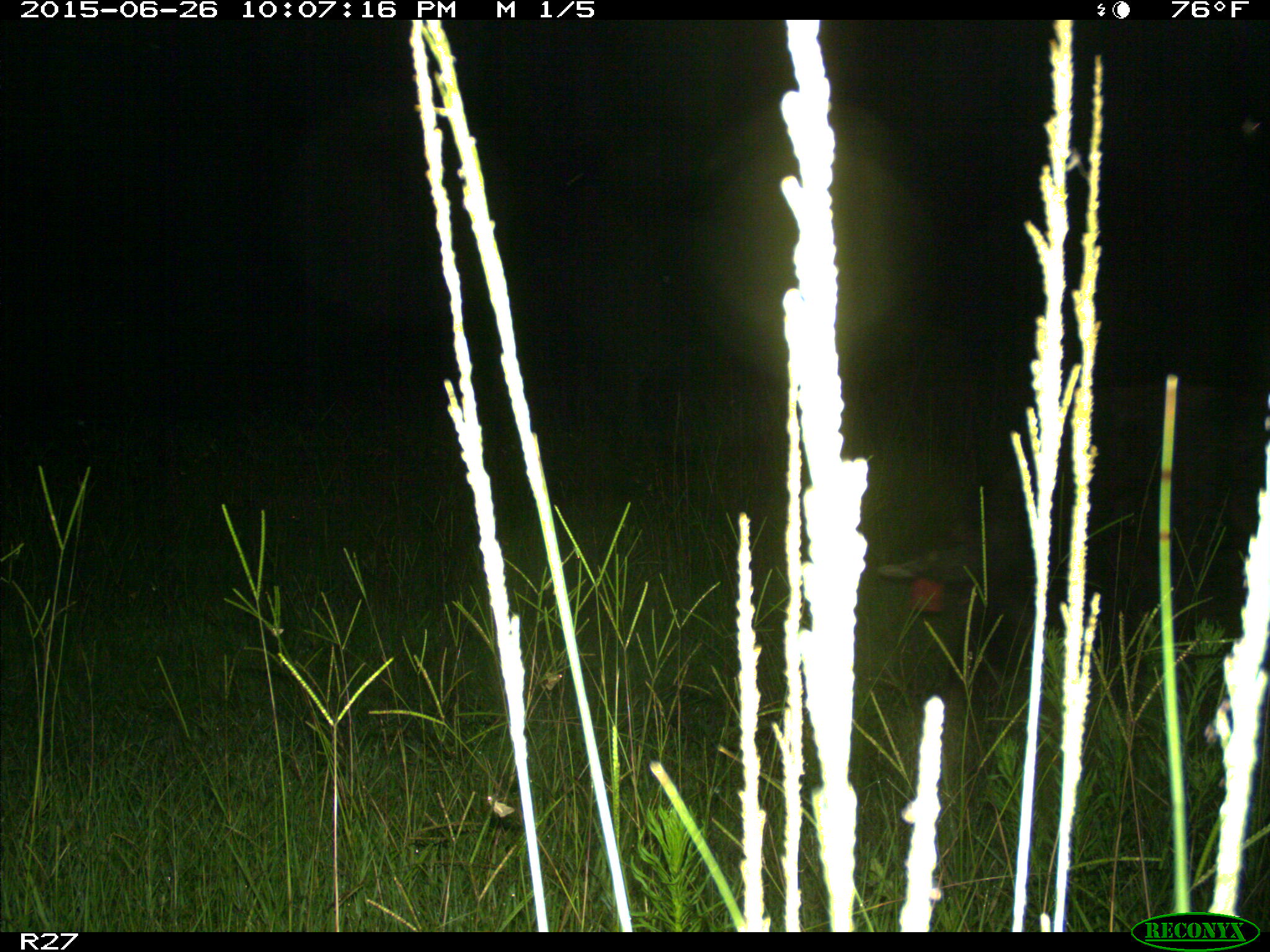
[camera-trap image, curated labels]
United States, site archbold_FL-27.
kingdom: Animalia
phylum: Chordata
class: Mammalia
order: Artiodactyla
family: Suidae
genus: Sus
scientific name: Sus scrofa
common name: wild boar